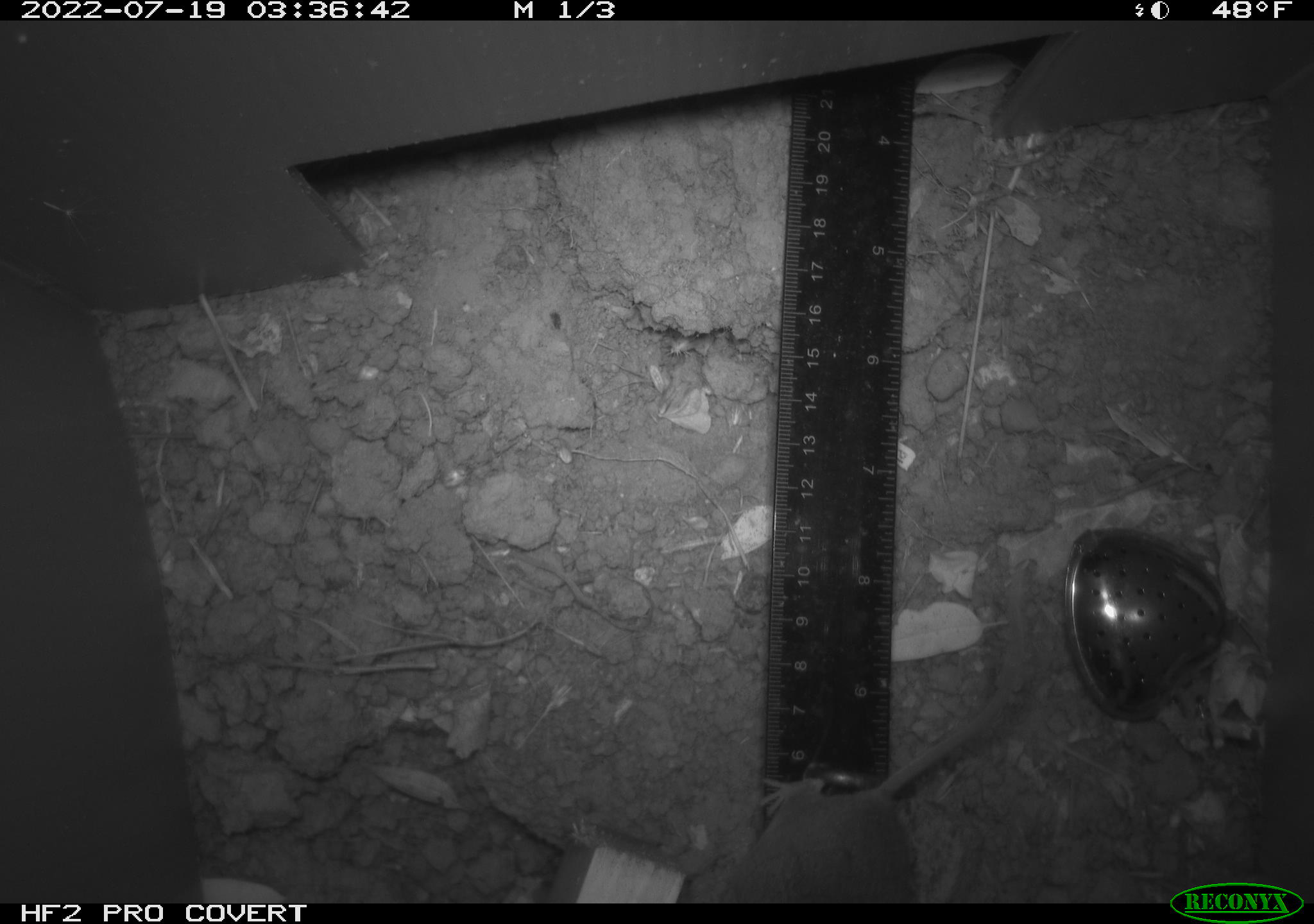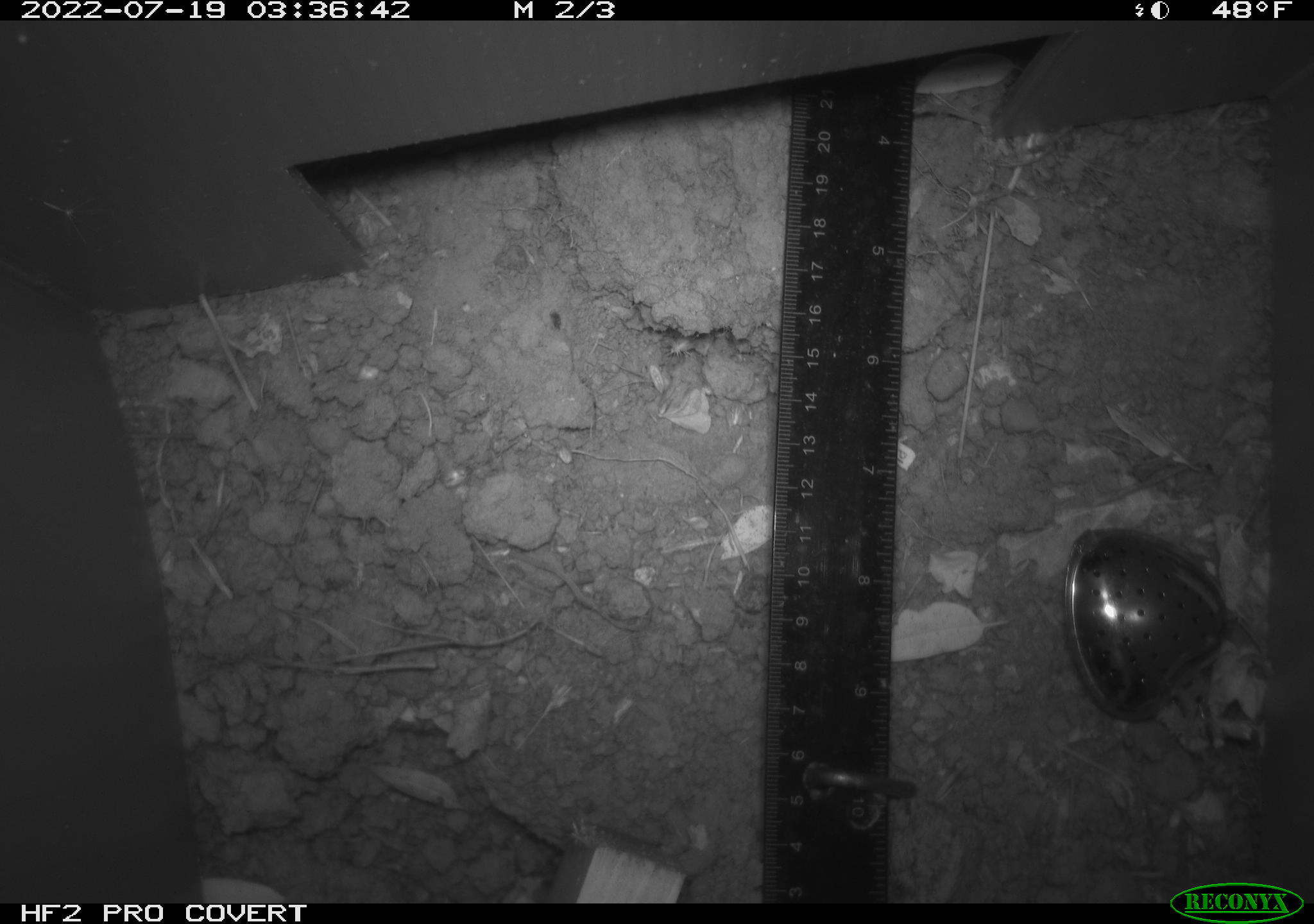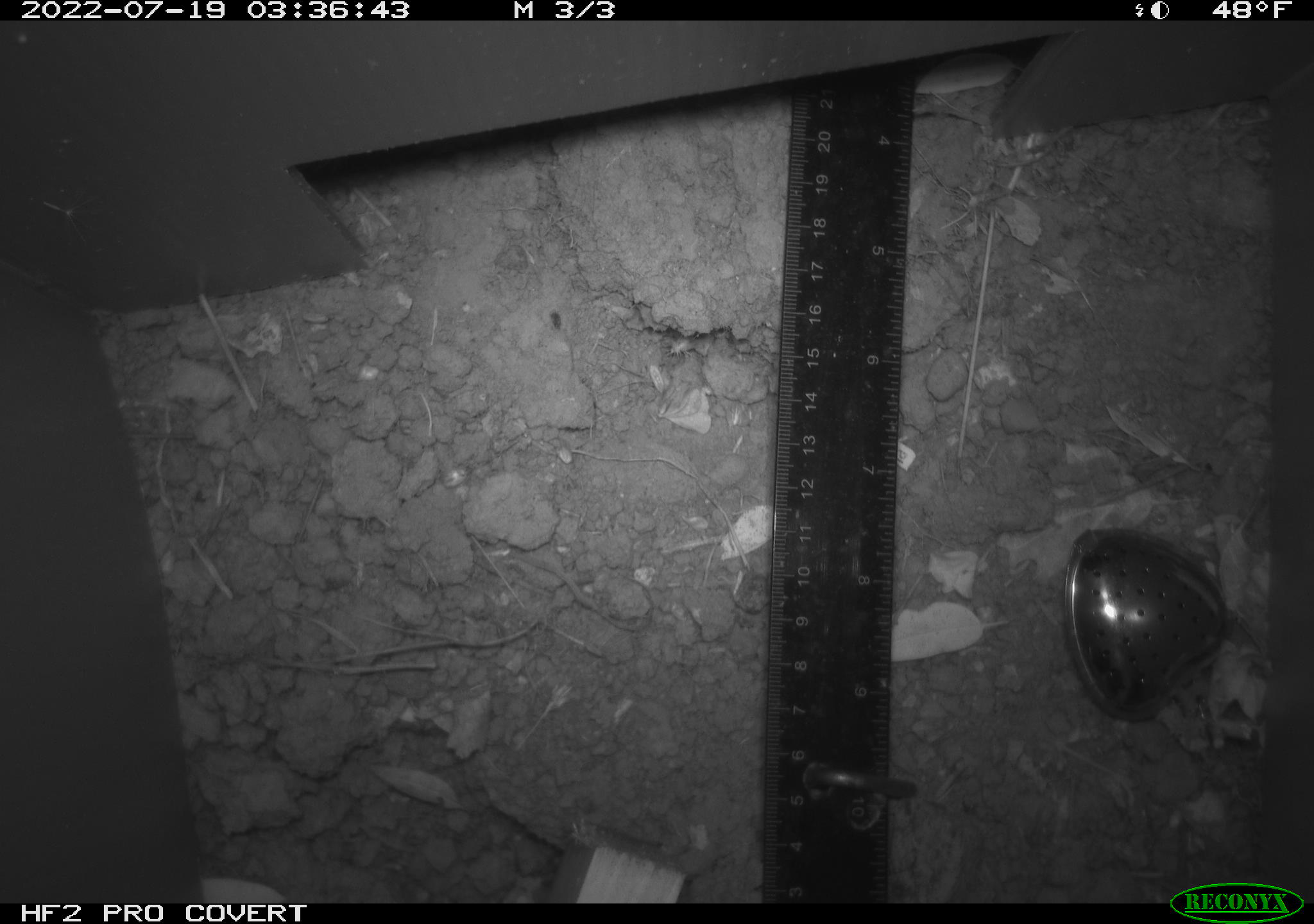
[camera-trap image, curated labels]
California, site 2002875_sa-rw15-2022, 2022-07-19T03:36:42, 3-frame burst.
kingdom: Animalia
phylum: Chordata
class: Mammalia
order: Rodentia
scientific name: Rodentia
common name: rodent